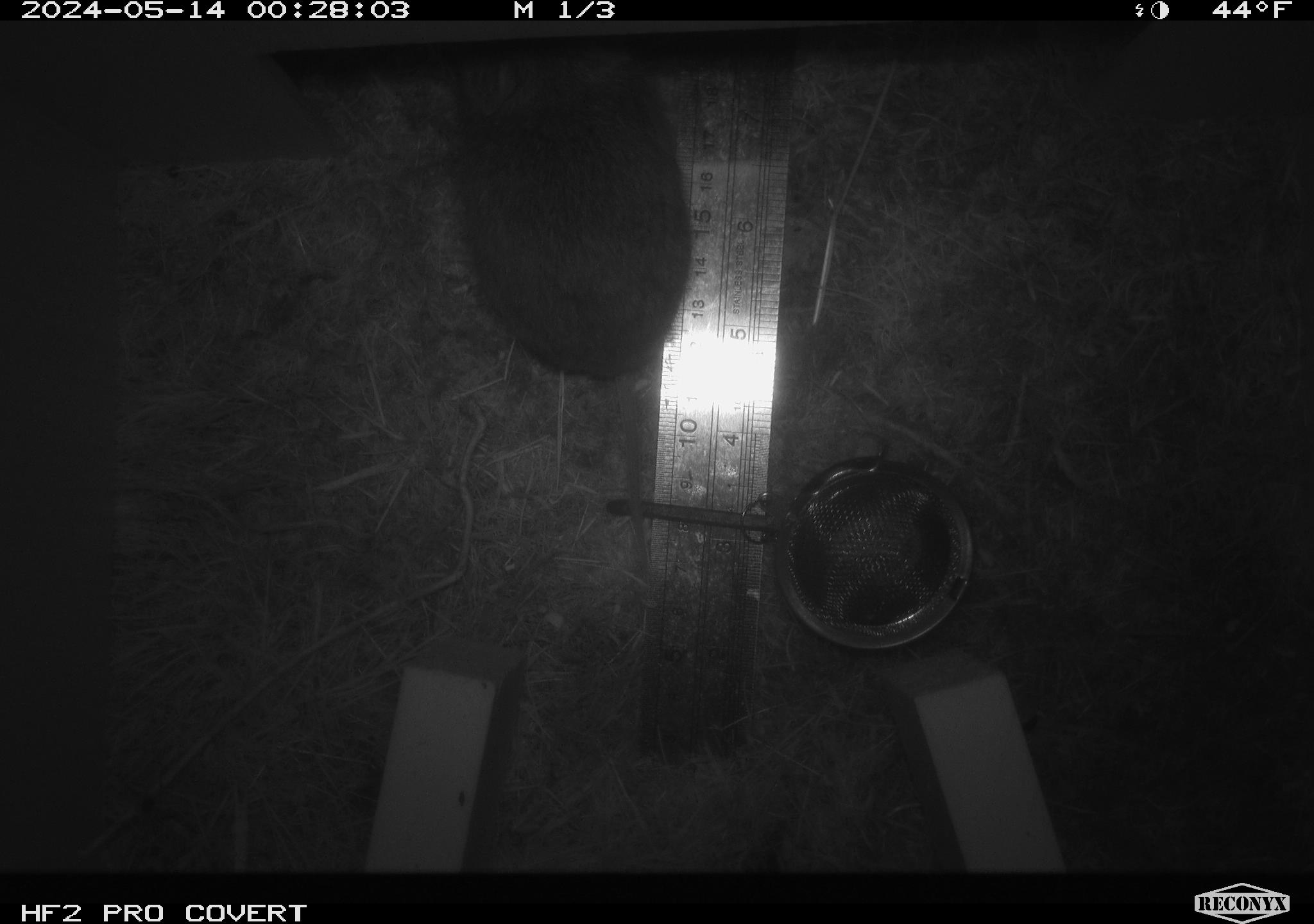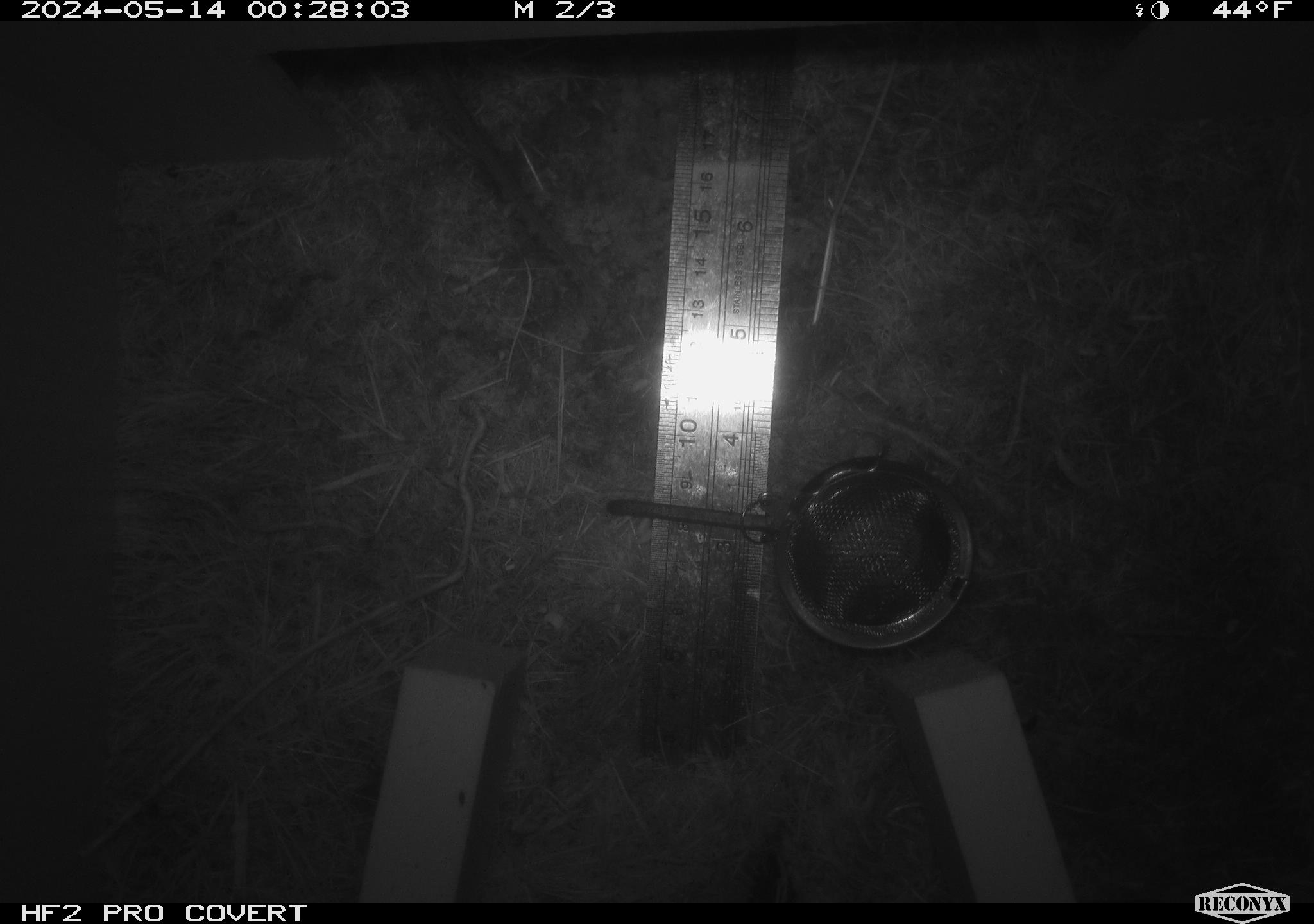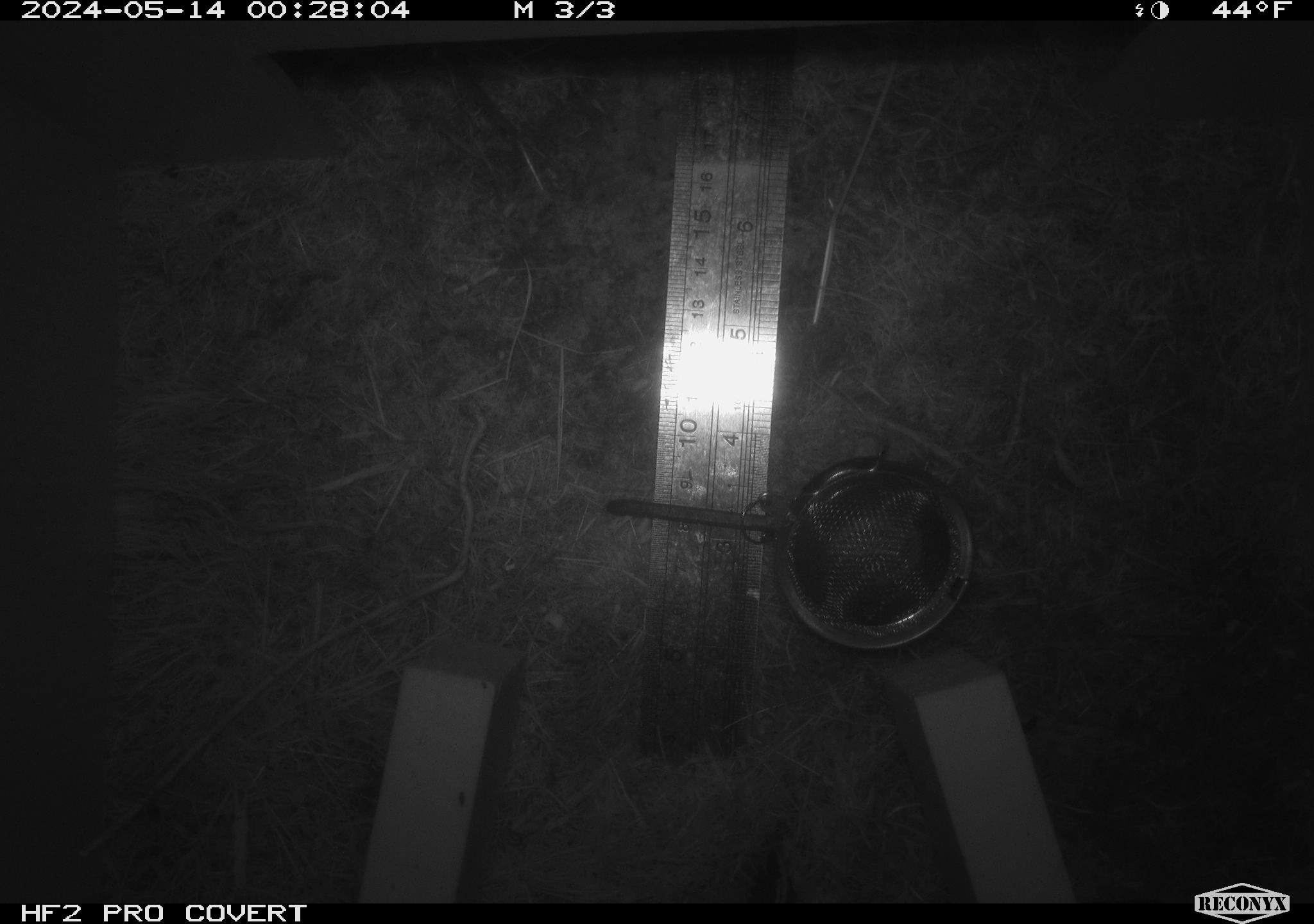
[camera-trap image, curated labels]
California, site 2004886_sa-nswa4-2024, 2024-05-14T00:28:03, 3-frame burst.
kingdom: Animalia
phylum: Chordata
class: Mammalia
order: Rodentia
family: Cricetidae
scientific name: Arvicolinae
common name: voles, lemmings, and muskrats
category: arvicolinae subfamily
Arvicolinae subfamily (voles, lemmings, and muskrats) (Arvicolinae).